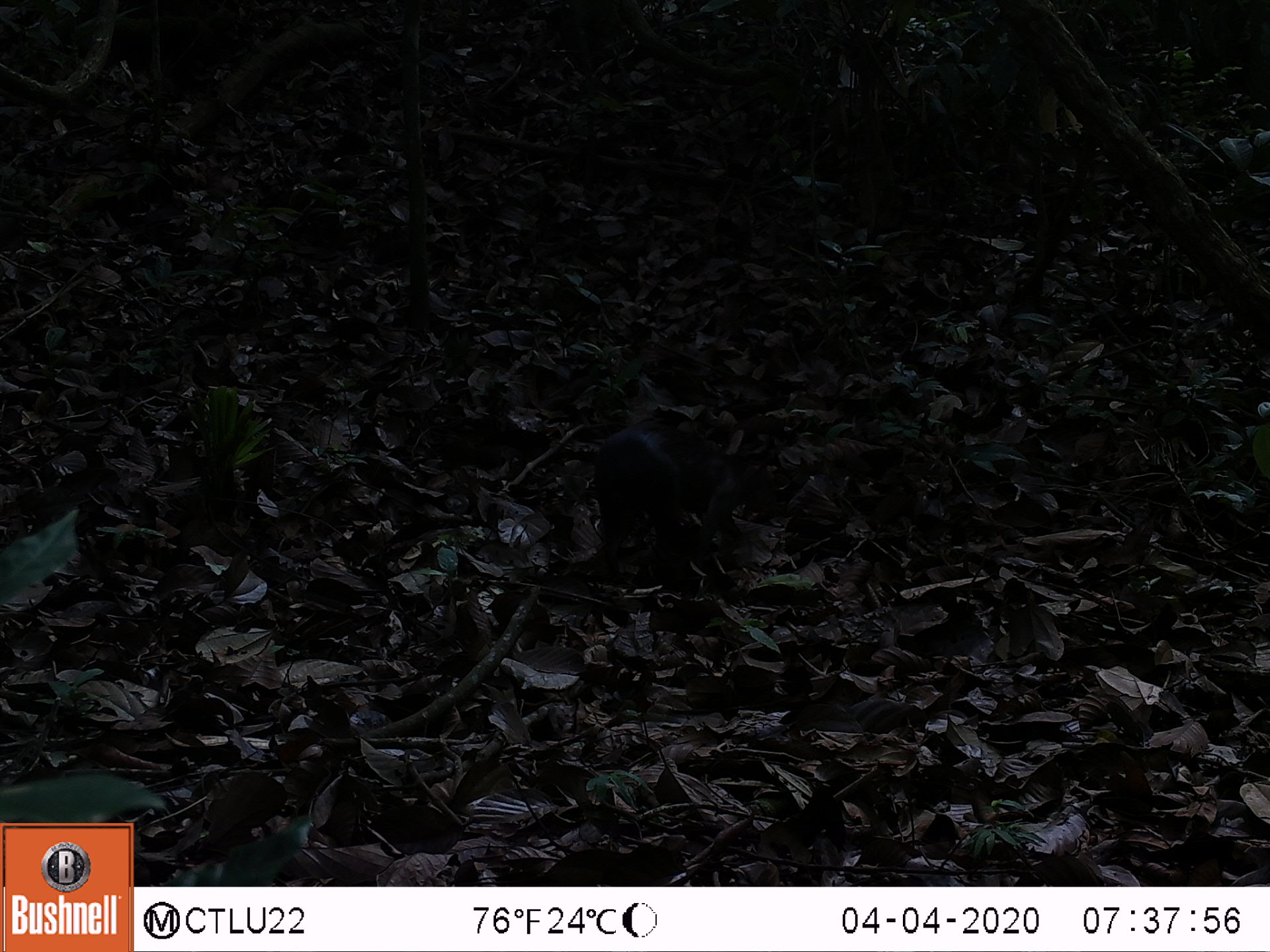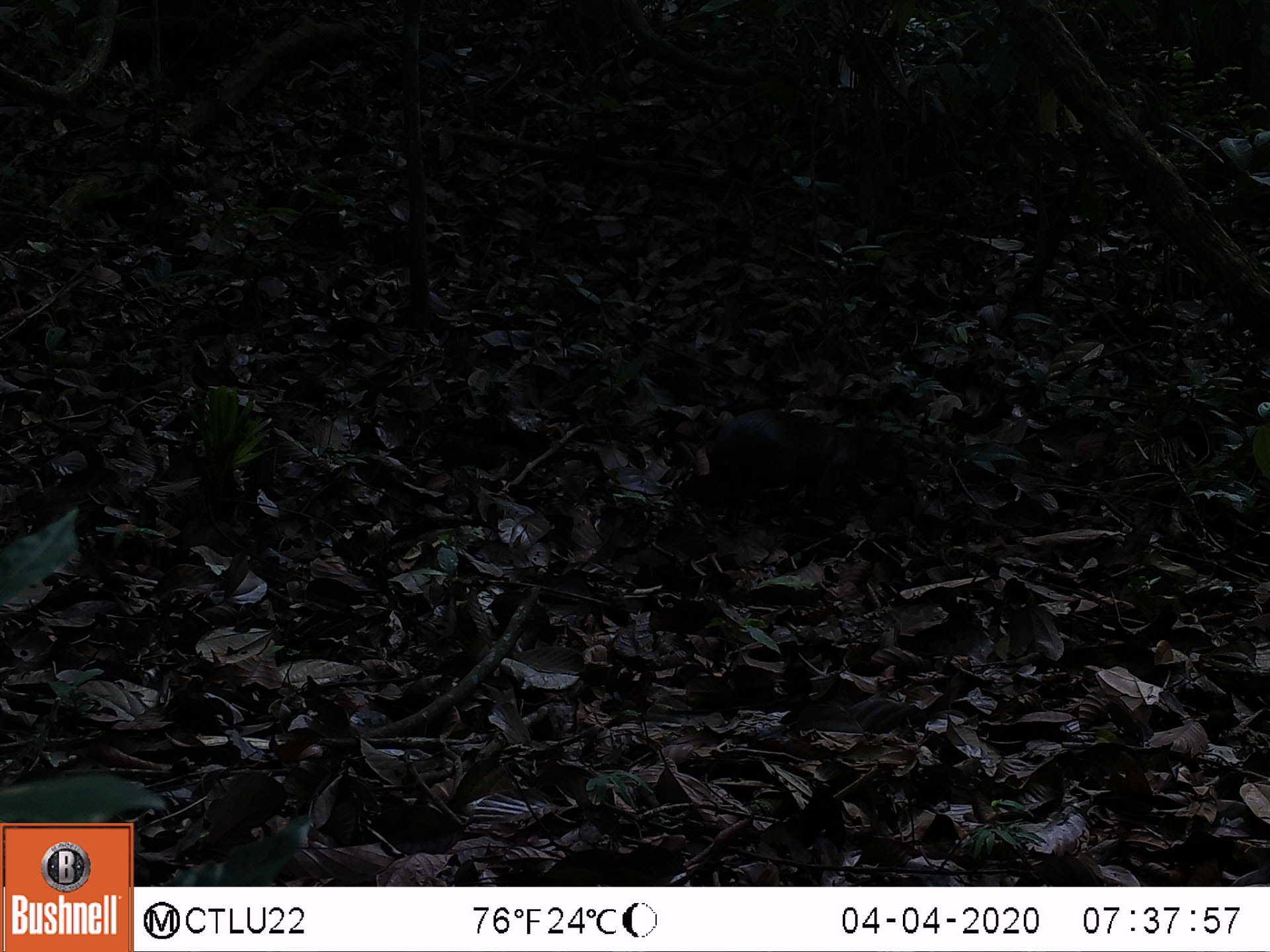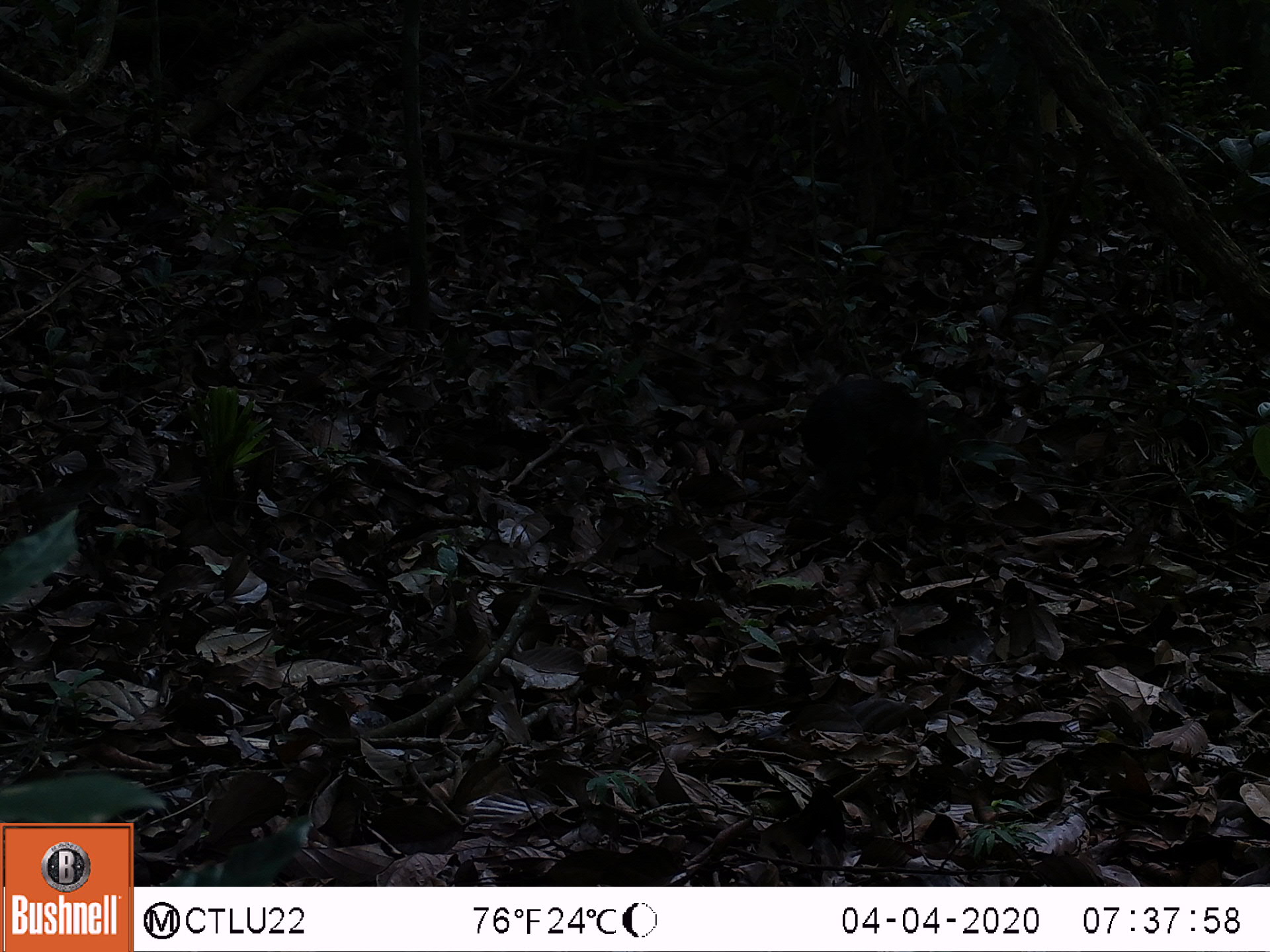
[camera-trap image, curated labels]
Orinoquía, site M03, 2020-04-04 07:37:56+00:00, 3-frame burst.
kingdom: Animalia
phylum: Chordata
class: Mammalia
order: Rodentia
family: Dasyproctidae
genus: Dasyprocta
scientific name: Dasyprocta fuliginosa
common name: black agouti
Black agouti (Dasyprocta fuliginosa).